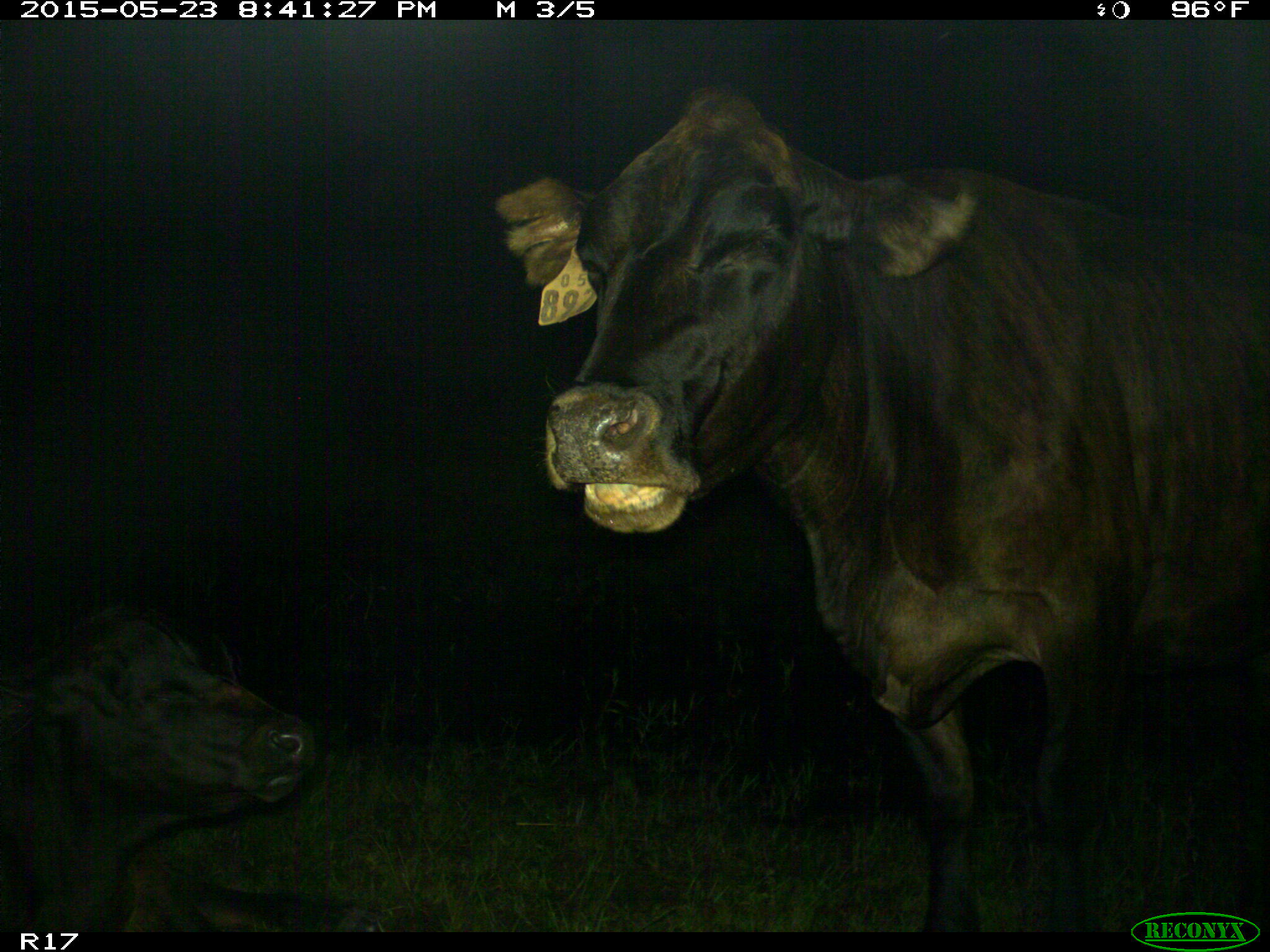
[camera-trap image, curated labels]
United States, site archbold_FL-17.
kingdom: Animalia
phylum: Chordata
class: Mammalia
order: Artiodactyla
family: Bovidae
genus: Bos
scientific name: Bos taurus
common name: domestic cow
Bos taurus (domestic cow).